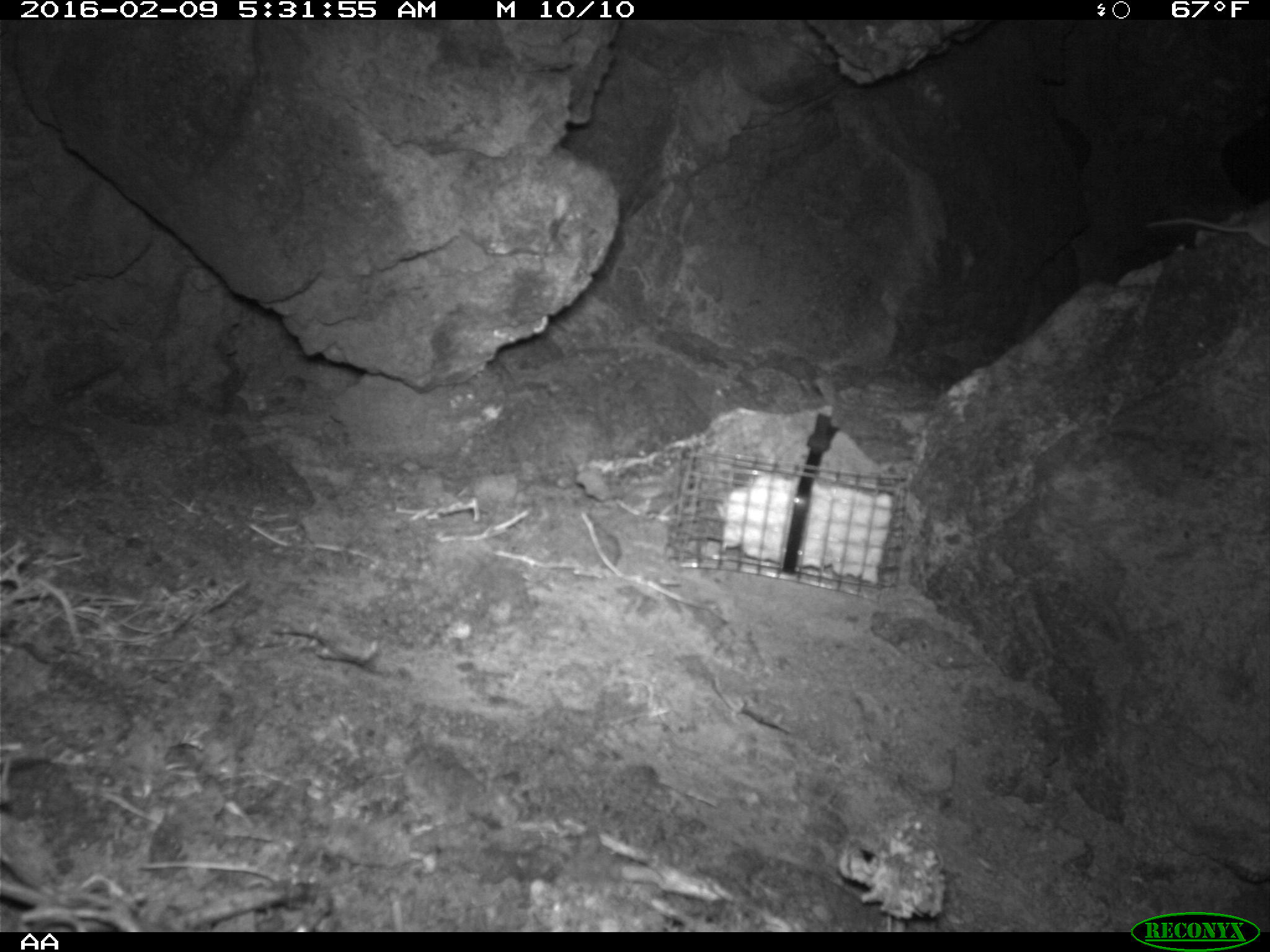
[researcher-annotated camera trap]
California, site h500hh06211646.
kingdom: Animalia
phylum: Chordata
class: Mammalia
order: Rodentia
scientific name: Rodentia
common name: rodent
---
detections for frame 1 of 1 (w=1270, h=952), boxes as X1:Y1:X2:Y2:
rodent: 1143:206:1269:248